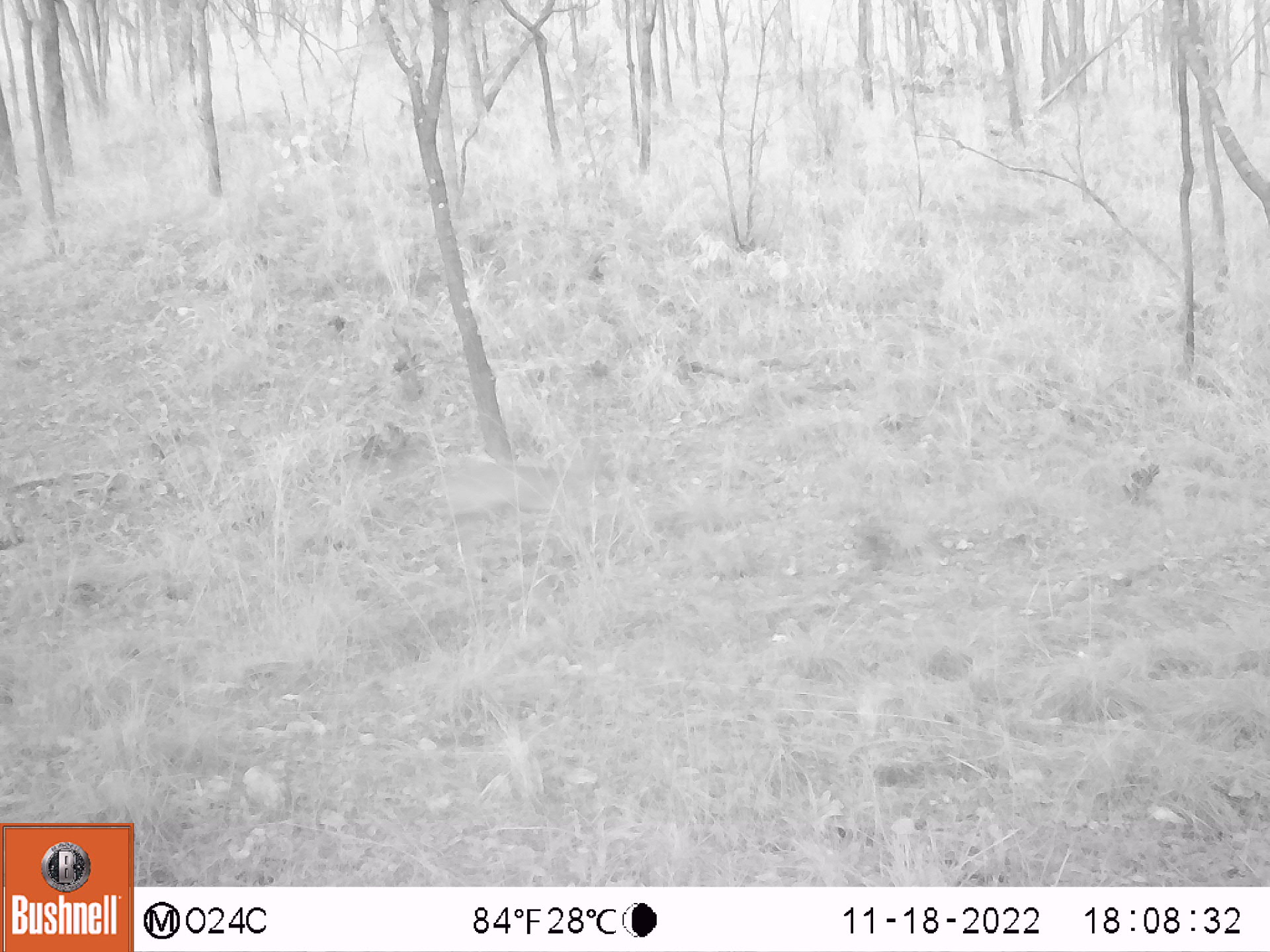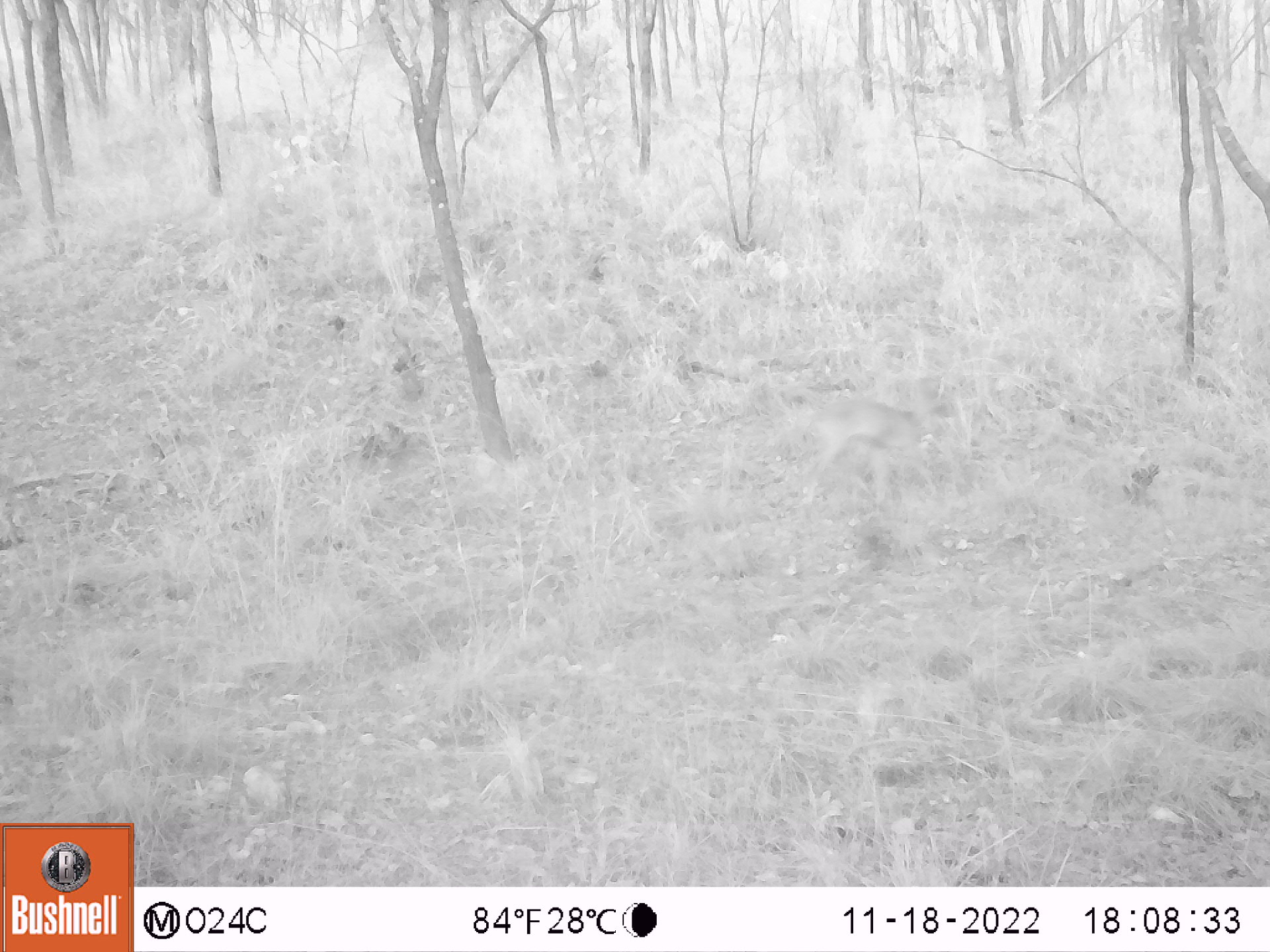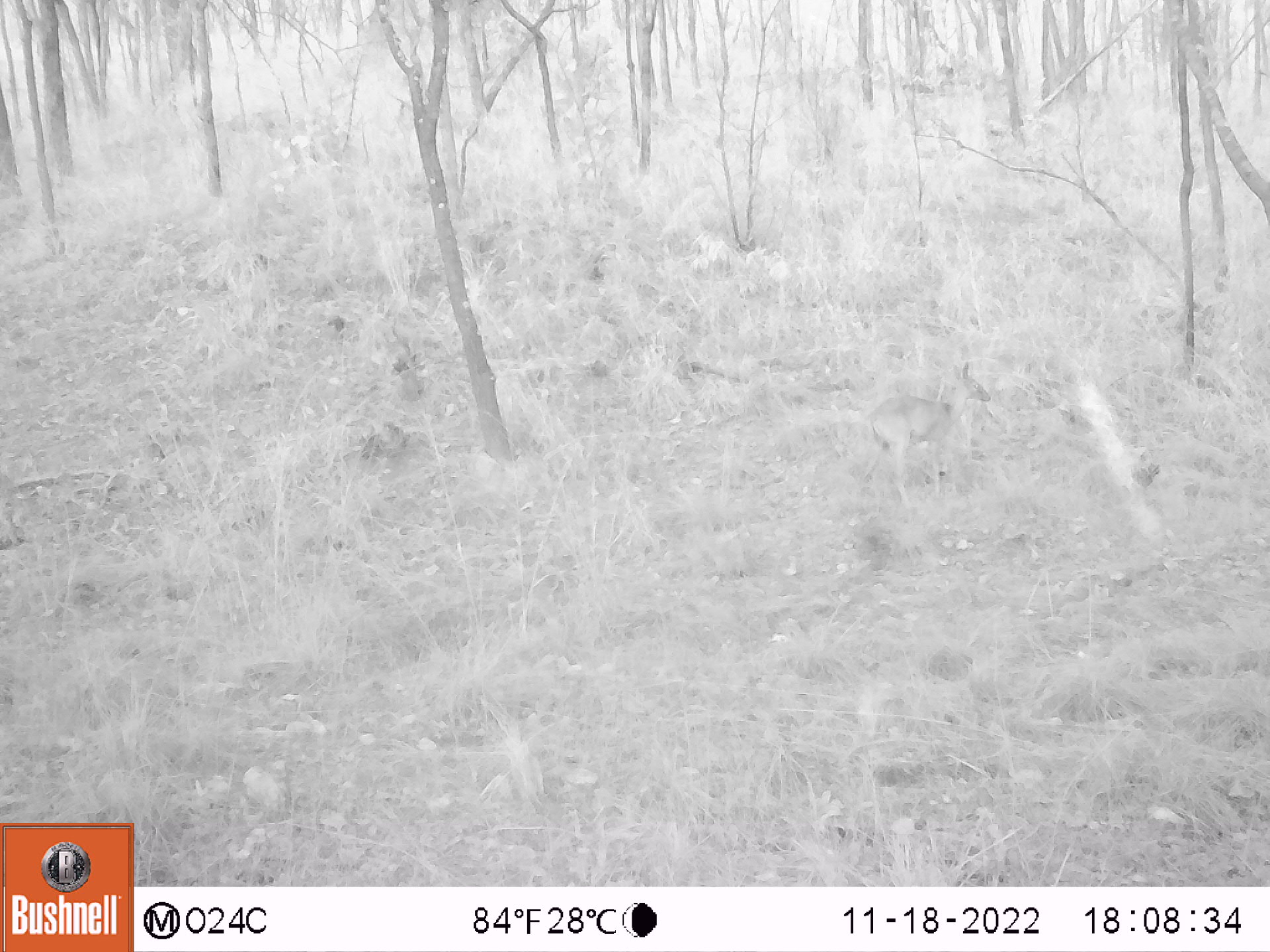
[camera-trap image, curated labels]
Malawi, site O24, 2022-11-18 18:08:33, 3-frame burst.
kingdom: Animalia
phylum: Chordata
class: Mammalia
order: Artiodactyla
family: Bovidae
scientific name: Antilopinae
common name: small antelope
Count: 1.